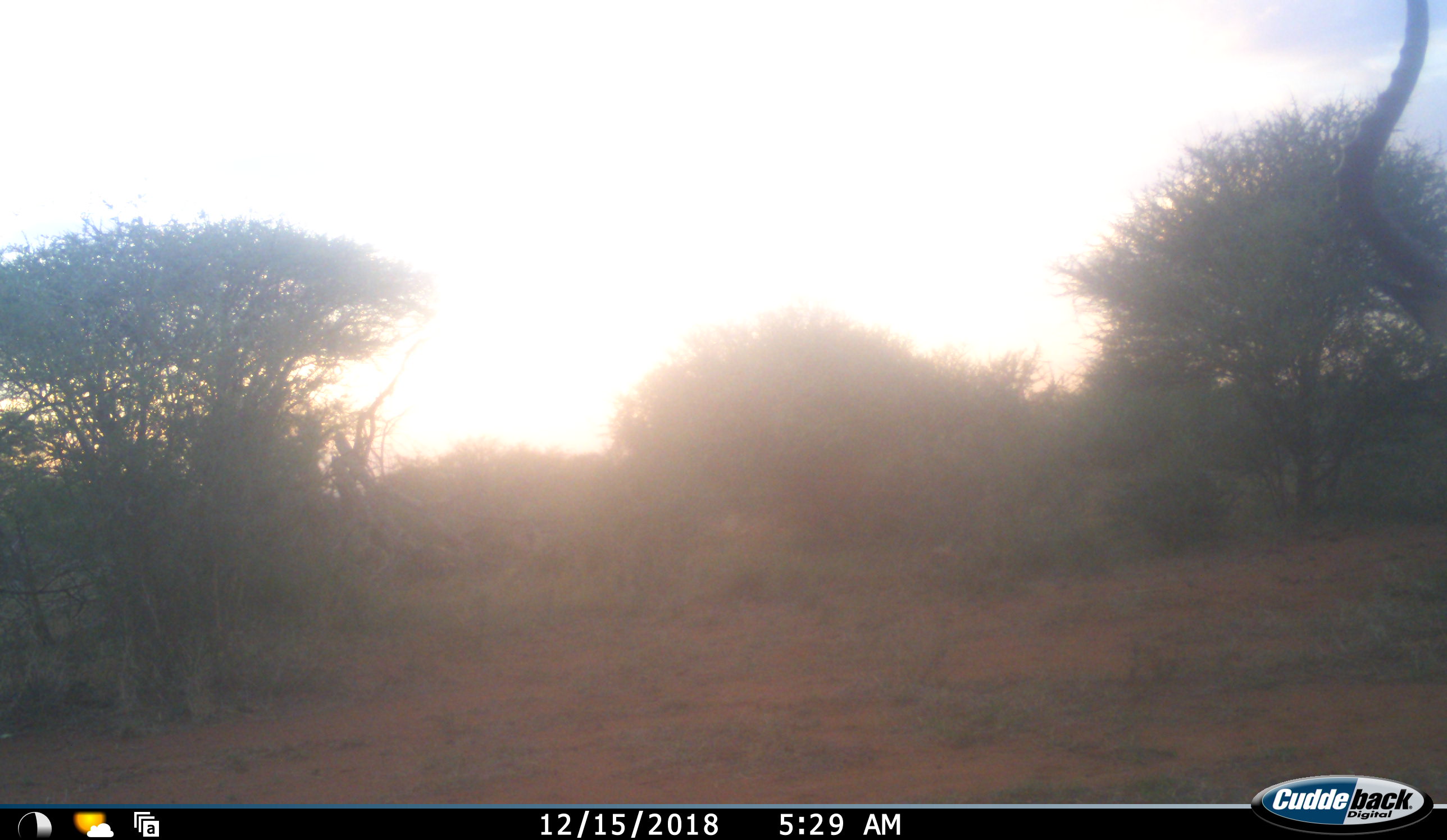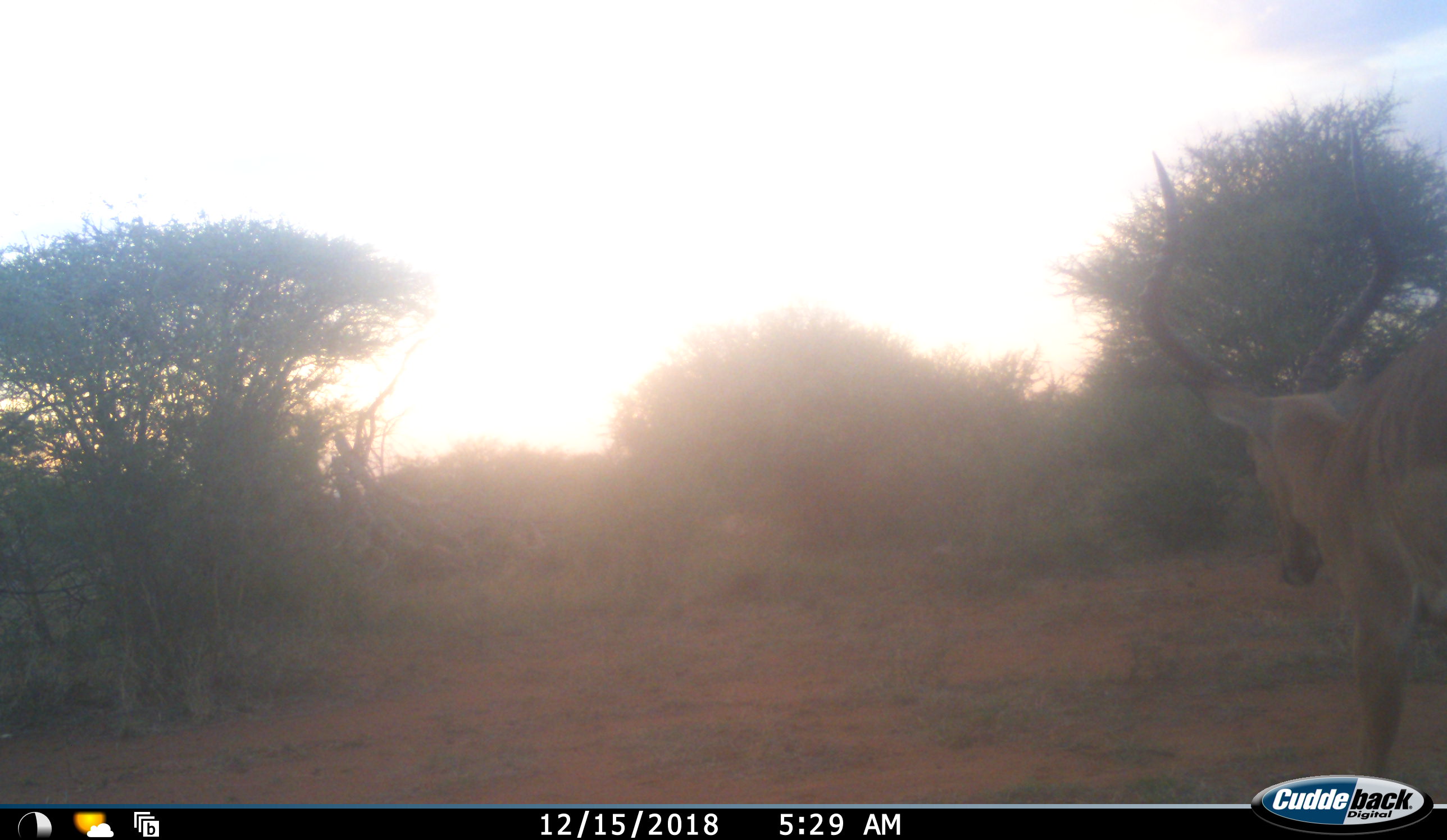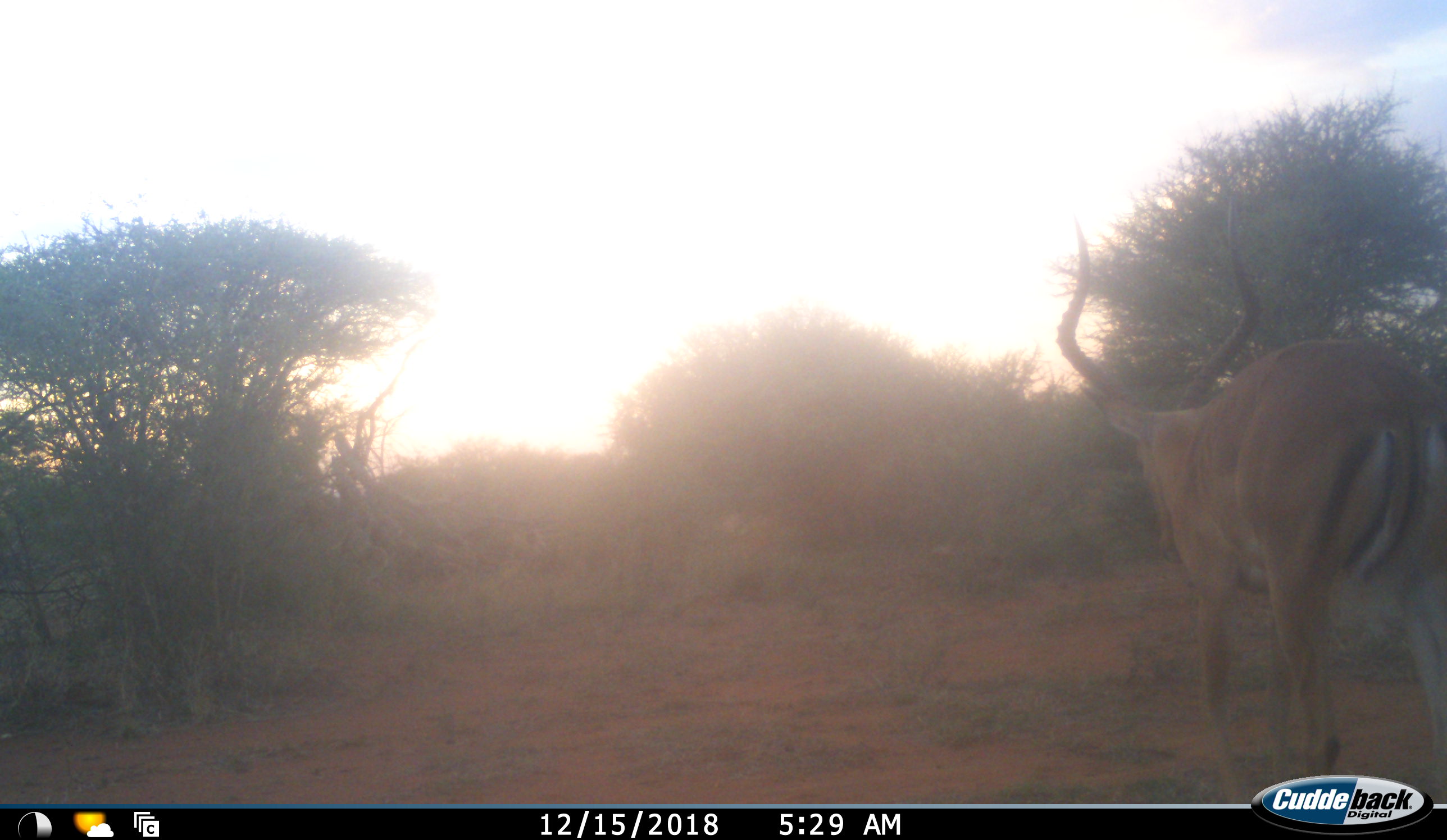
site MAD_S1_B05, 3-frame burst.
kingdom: Animalia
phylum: Chordata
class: Mammalia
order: Artiodactyla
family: Bovidae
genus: Aepyceros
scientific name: Aepyceros melampus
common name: impala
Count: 1.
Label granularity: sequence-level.